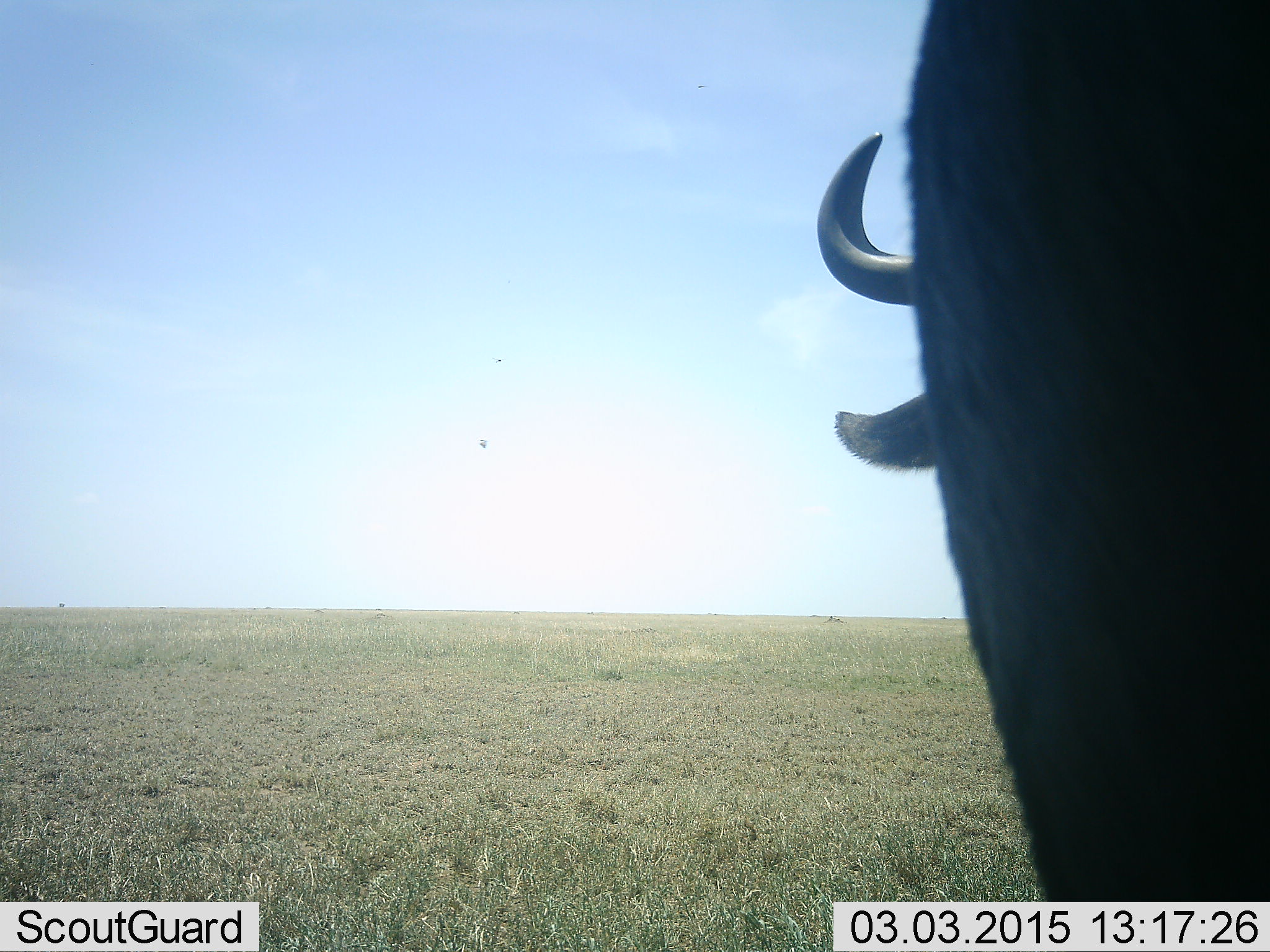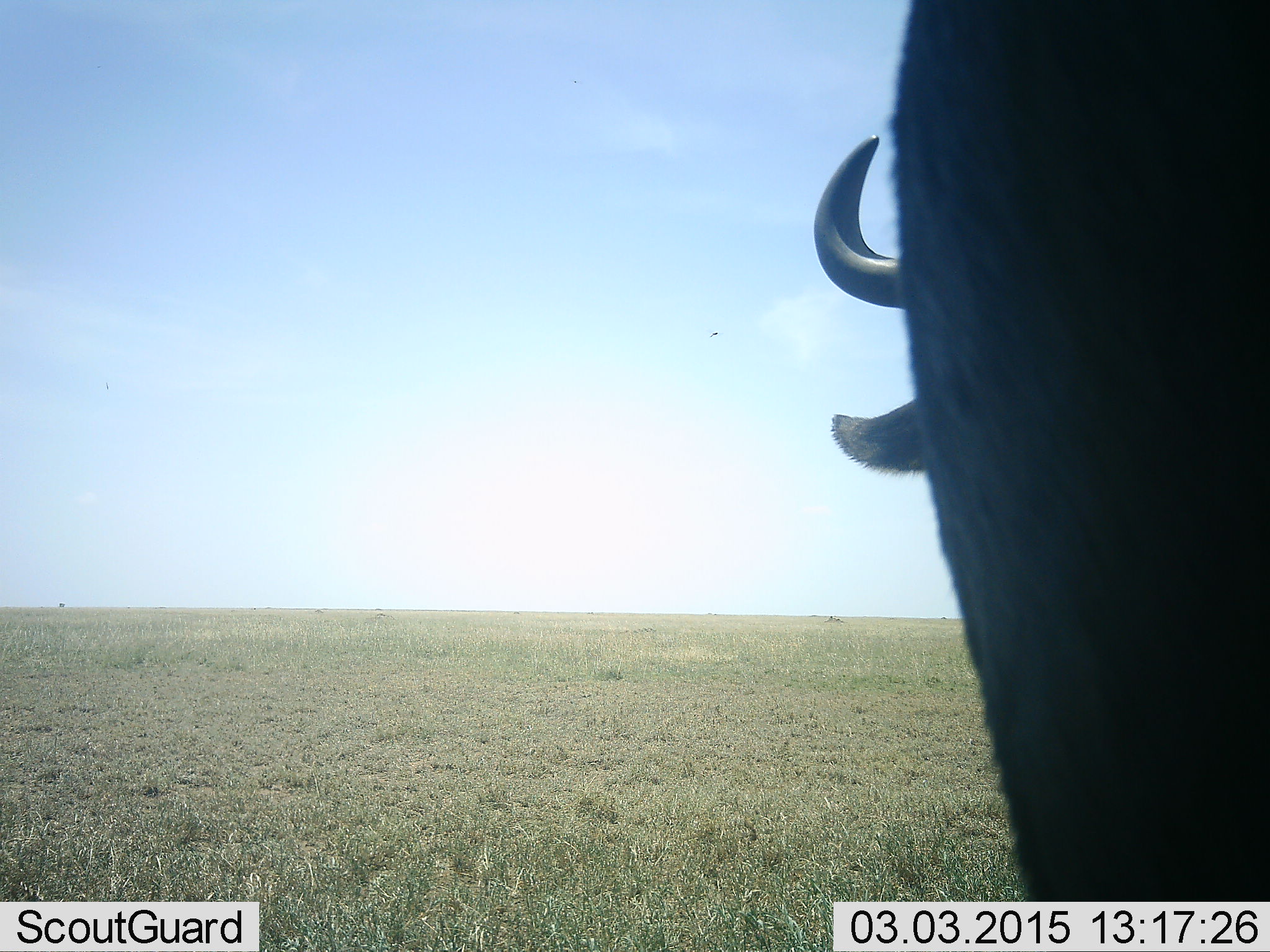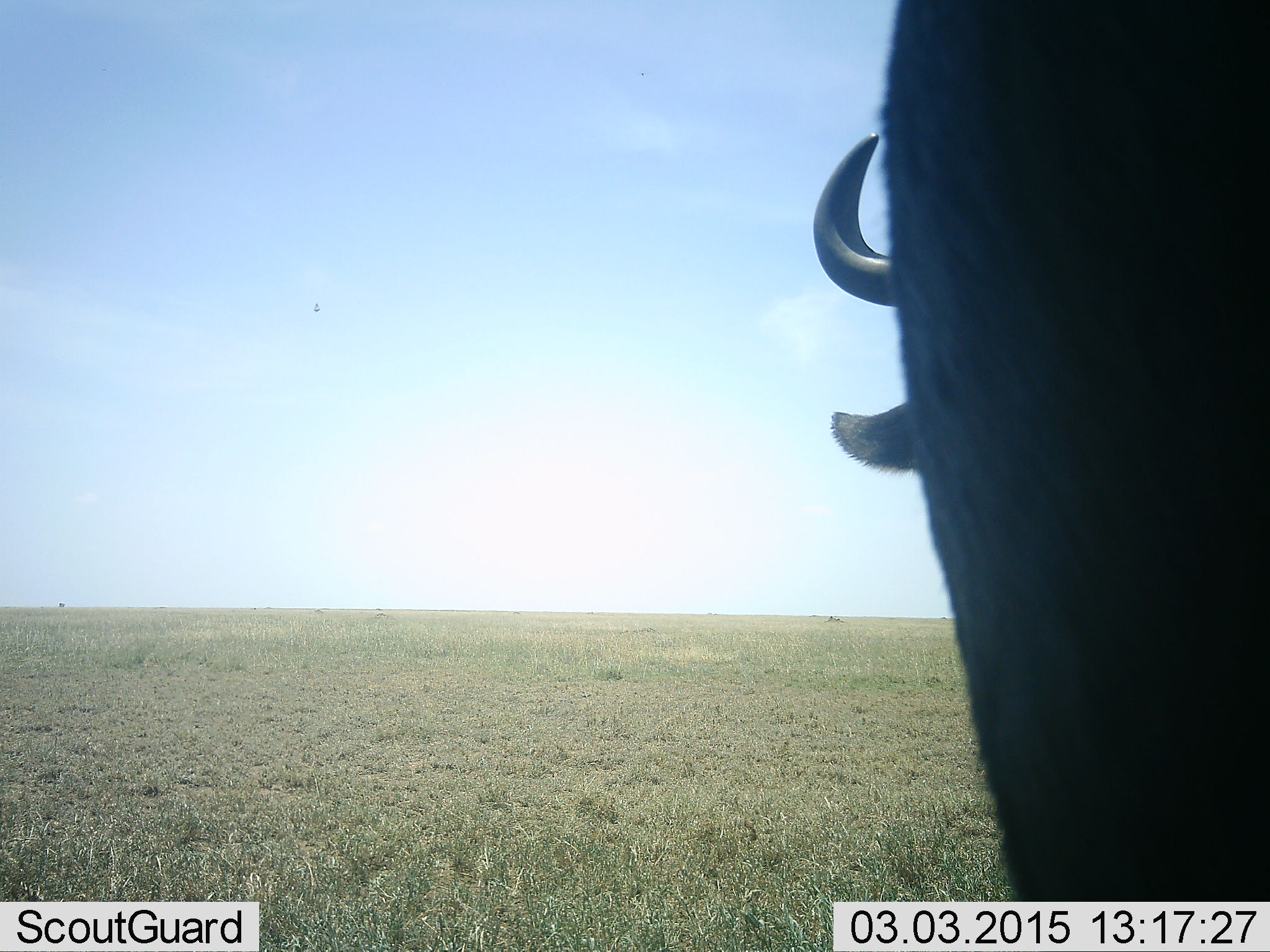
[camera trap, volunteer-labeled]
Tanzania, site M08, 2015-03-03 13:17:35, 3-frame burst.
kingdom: Animalia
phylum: Chordata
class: Mammalia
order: Artiodactyla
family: Bovidae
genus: Connochaetes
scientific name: Connochaetes taurinus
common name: blue wildebeest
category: wildebeest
Wildebeest (blue wildebeest) (Connochaetes taurinus), count 1. Behavior (volunteer vote fractions): standing 100%, resting 0%, moving 0%, interacting 0%. Young present (vote fraction): 0%. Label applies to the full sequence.